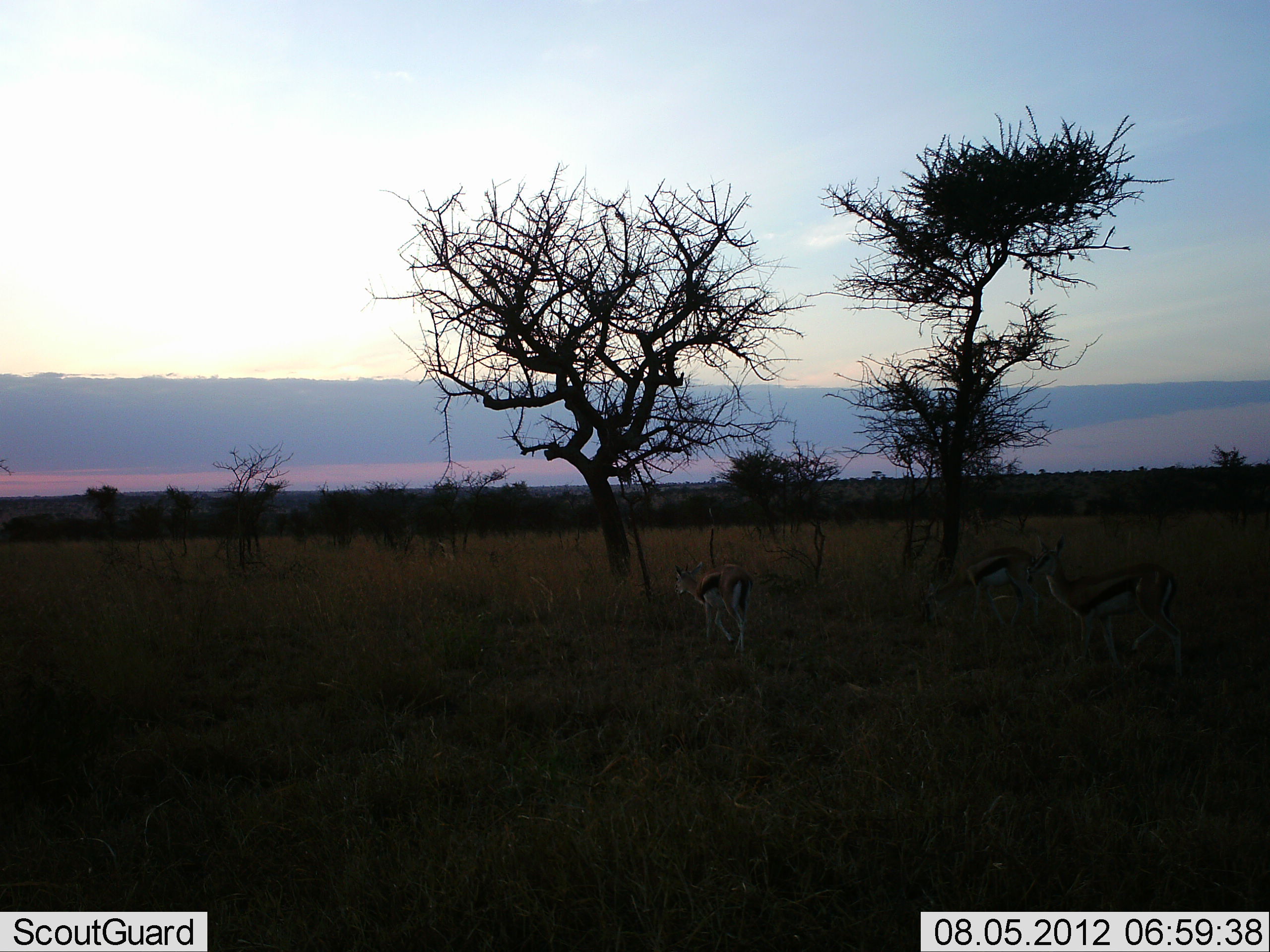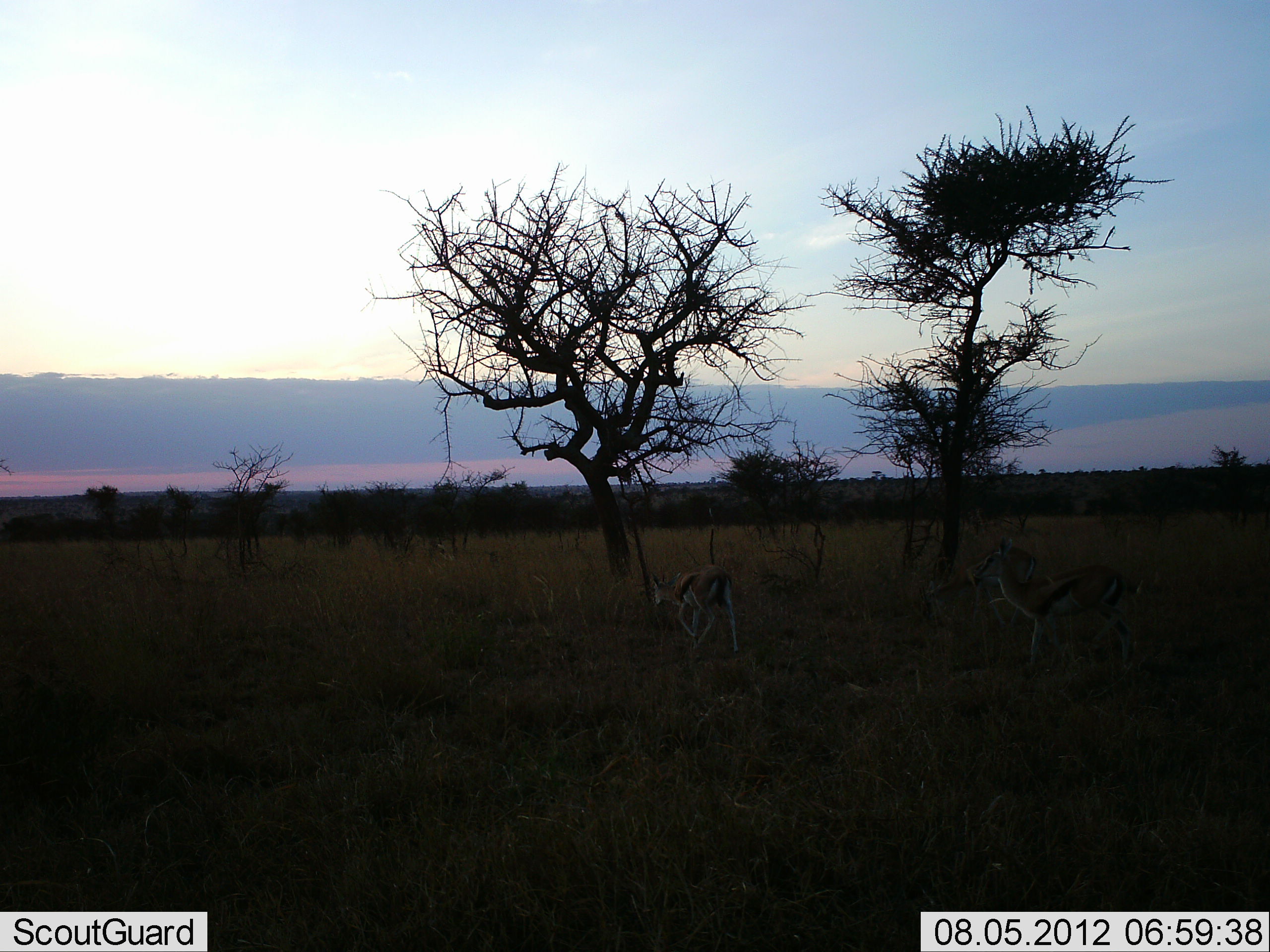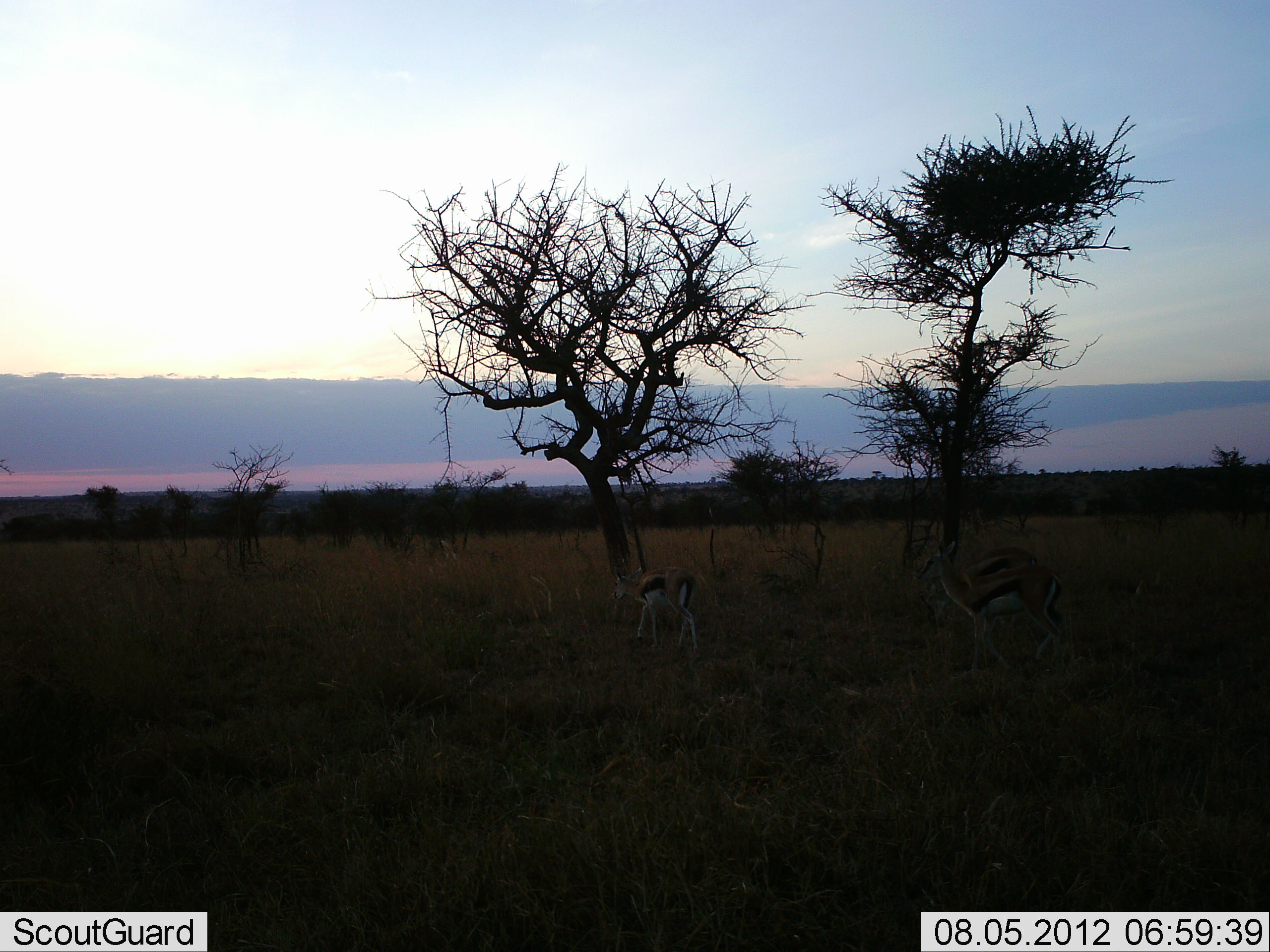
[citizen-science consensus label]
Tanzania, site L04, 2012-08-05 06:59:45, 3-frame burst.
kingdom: Animalia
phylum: Chordata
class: Mammalia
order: Artiodactyla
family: Bovidae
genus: Eudorcas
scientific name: Eudorcas thomsonii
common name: thomson's gazelle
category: gazellethomsons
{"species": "gazellethomsons (thomson's gazelle) (Eudorcas thomsonii)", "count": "3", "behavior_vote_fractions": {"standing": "10%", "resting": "0%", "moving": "100%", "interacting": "0%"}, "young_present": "0%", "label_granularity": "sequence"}